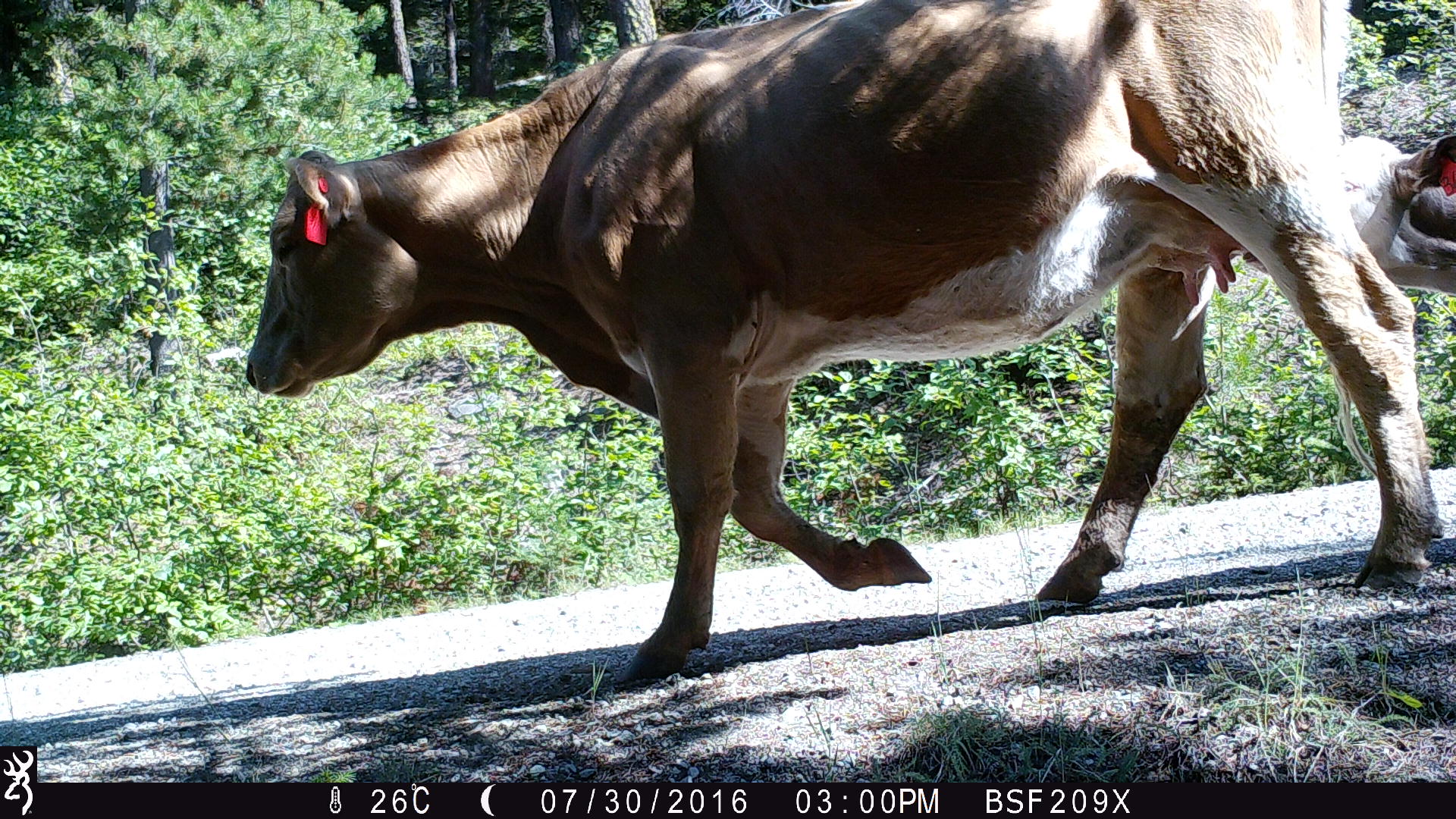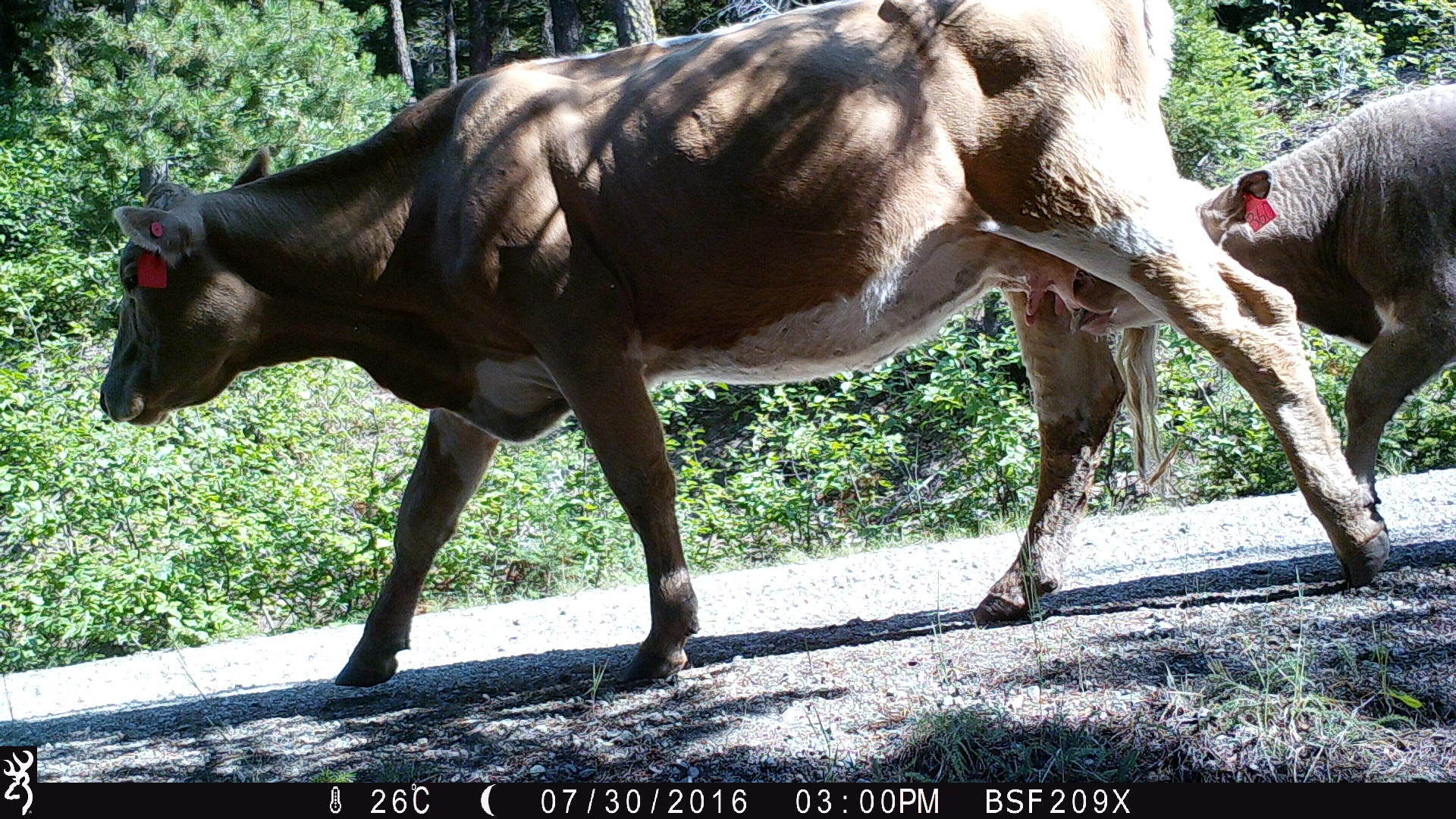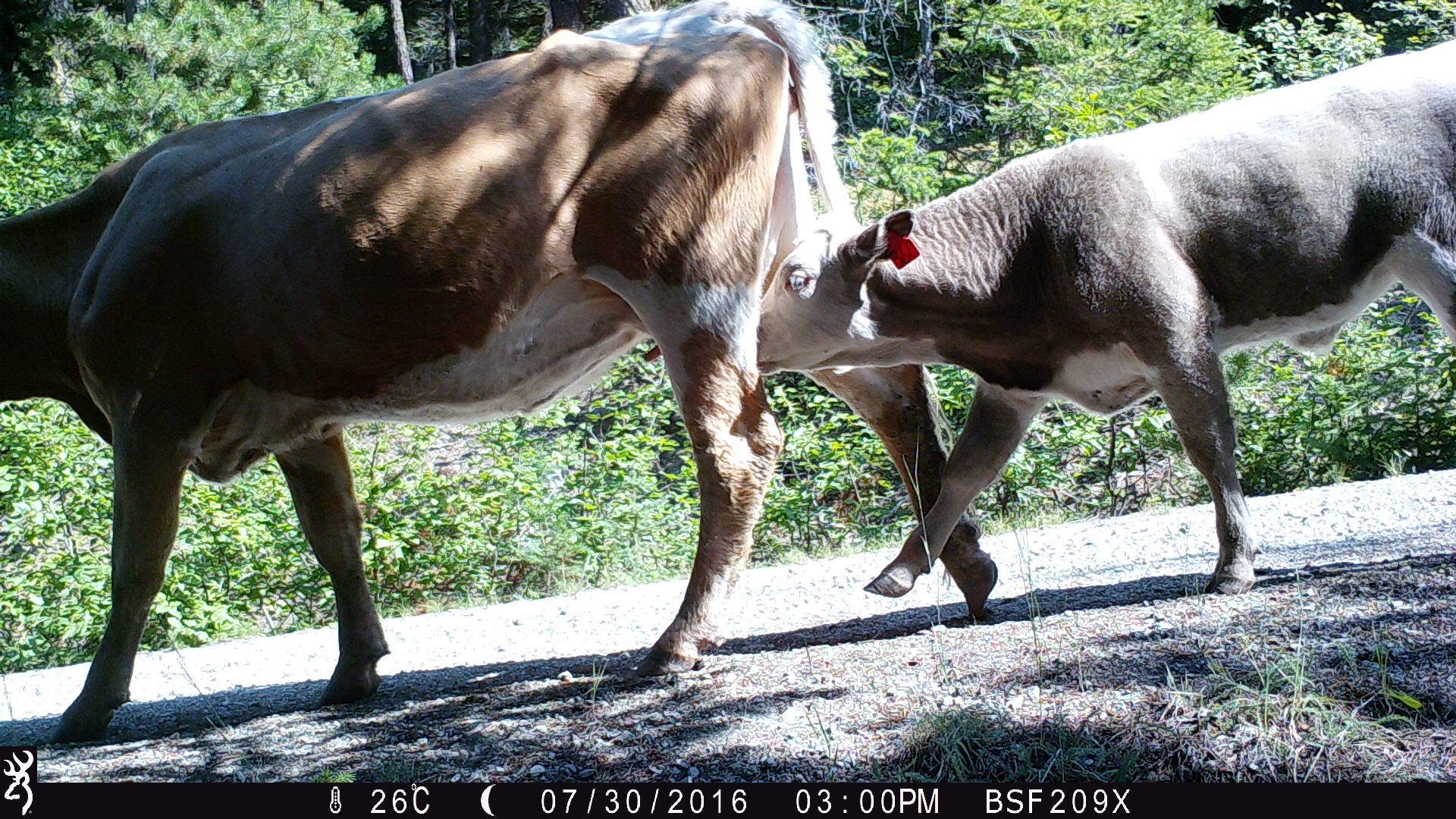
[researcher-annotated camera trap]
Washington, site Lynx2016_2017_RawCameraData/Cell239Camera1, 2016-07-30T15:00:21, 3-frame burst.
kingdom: Animalia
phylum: Chordata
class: Mammalia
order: Artiodactyla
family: Bovidae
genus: Bos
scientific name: Bos taurus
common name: domestic cattle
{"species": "domestic cattle (Bos taurus)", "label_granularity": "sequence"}